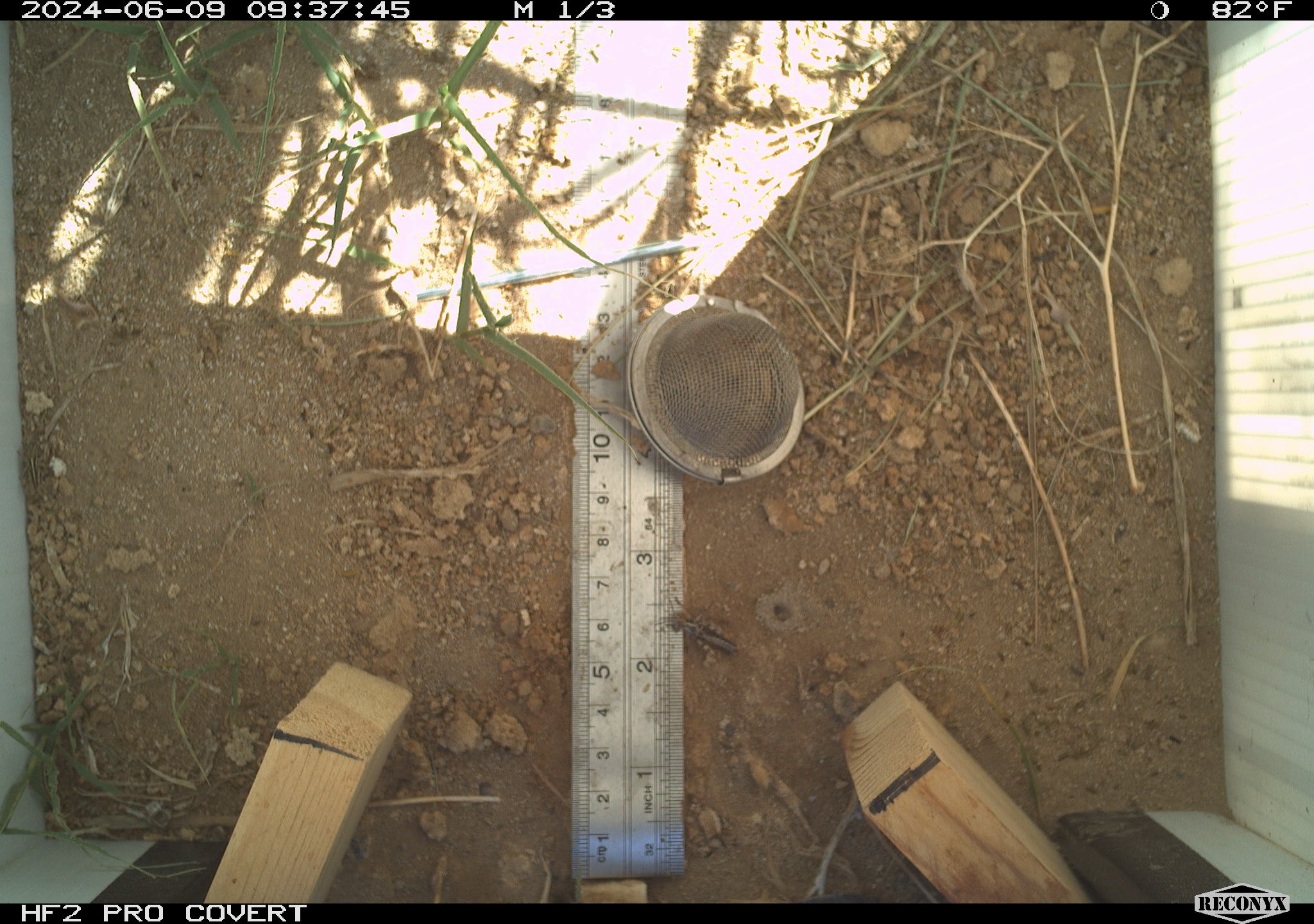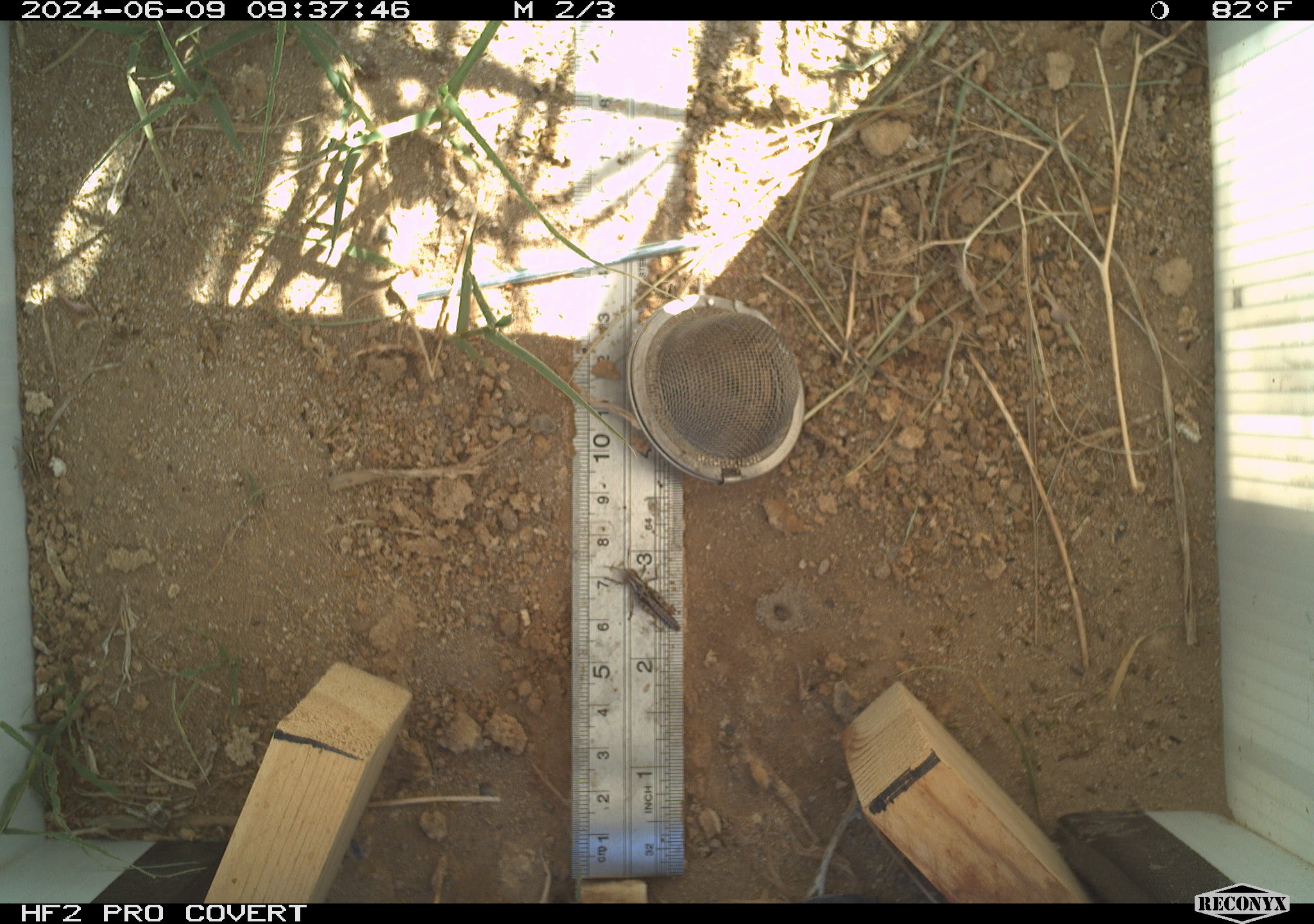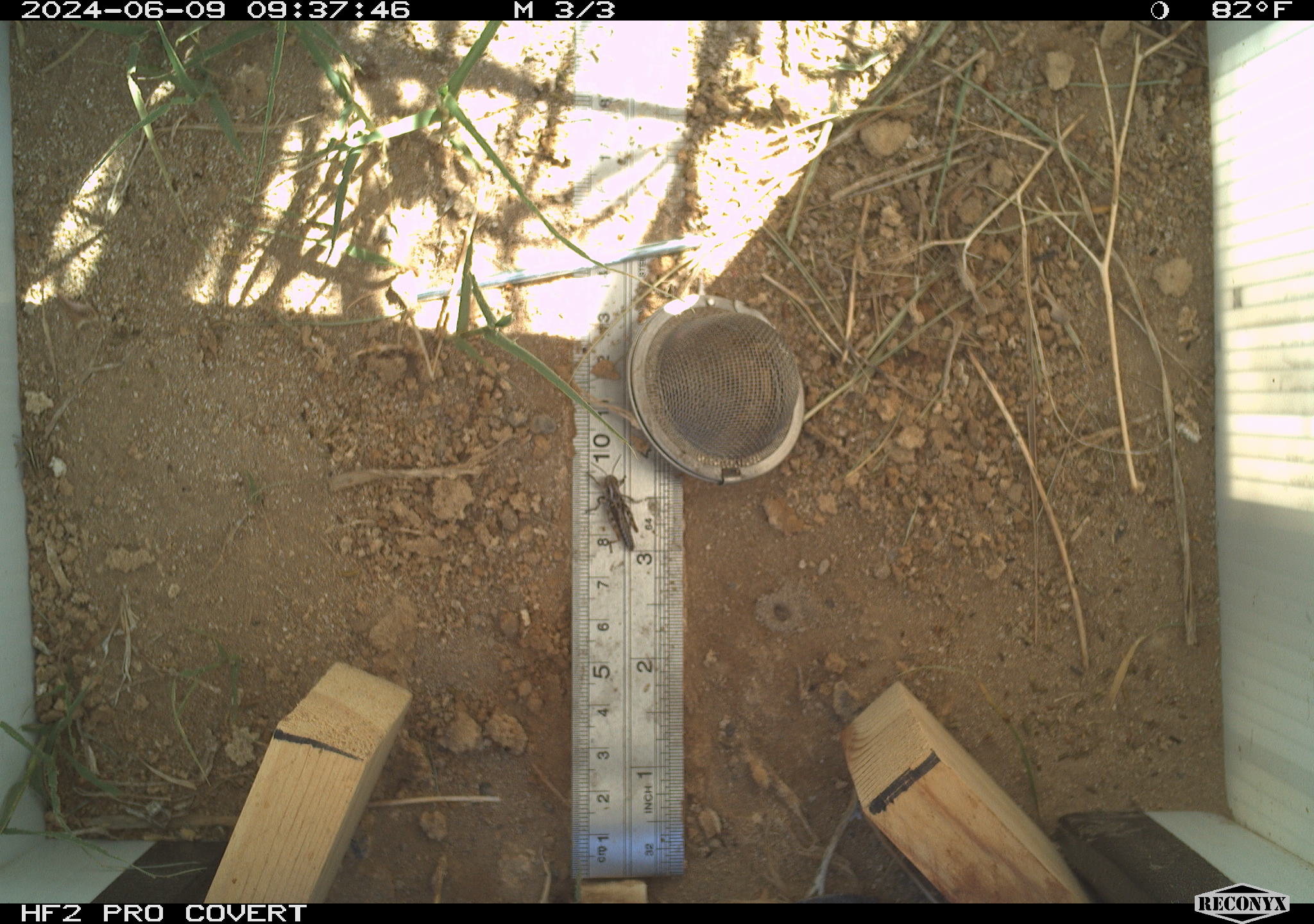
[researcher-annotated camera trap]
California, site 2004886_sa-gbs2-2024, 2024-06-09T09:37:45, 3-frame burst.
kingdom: Animalia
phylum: Arthropoda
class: Insecta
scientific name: Insecta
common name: insect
Insect (Insecta).